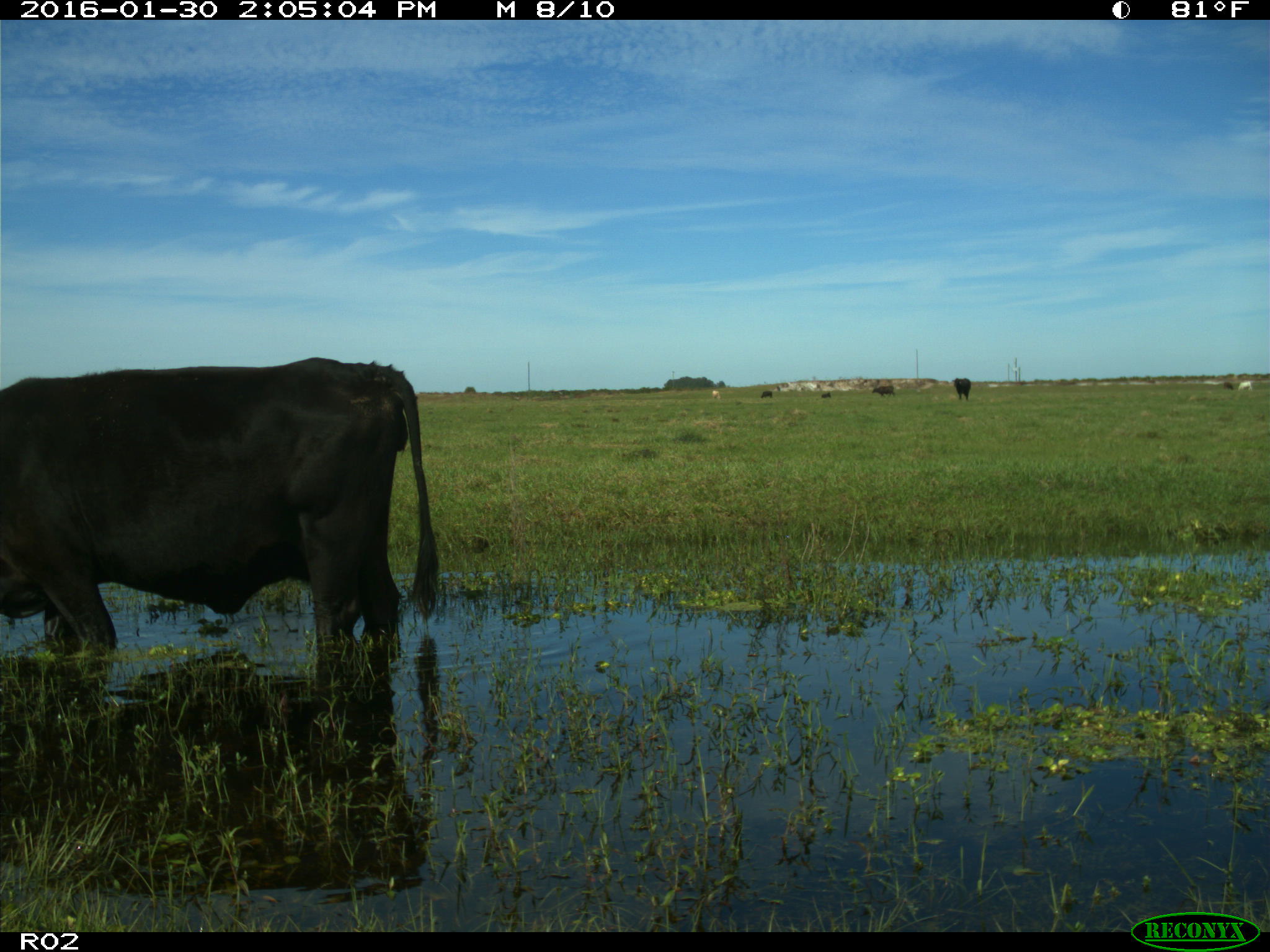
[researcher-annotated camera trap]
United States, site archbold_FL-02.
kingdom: Animalia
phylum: Chordata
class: Mammalia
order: Artiodactyla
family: Bovidae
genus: Bos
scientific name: Bos taurus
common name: domestic cow